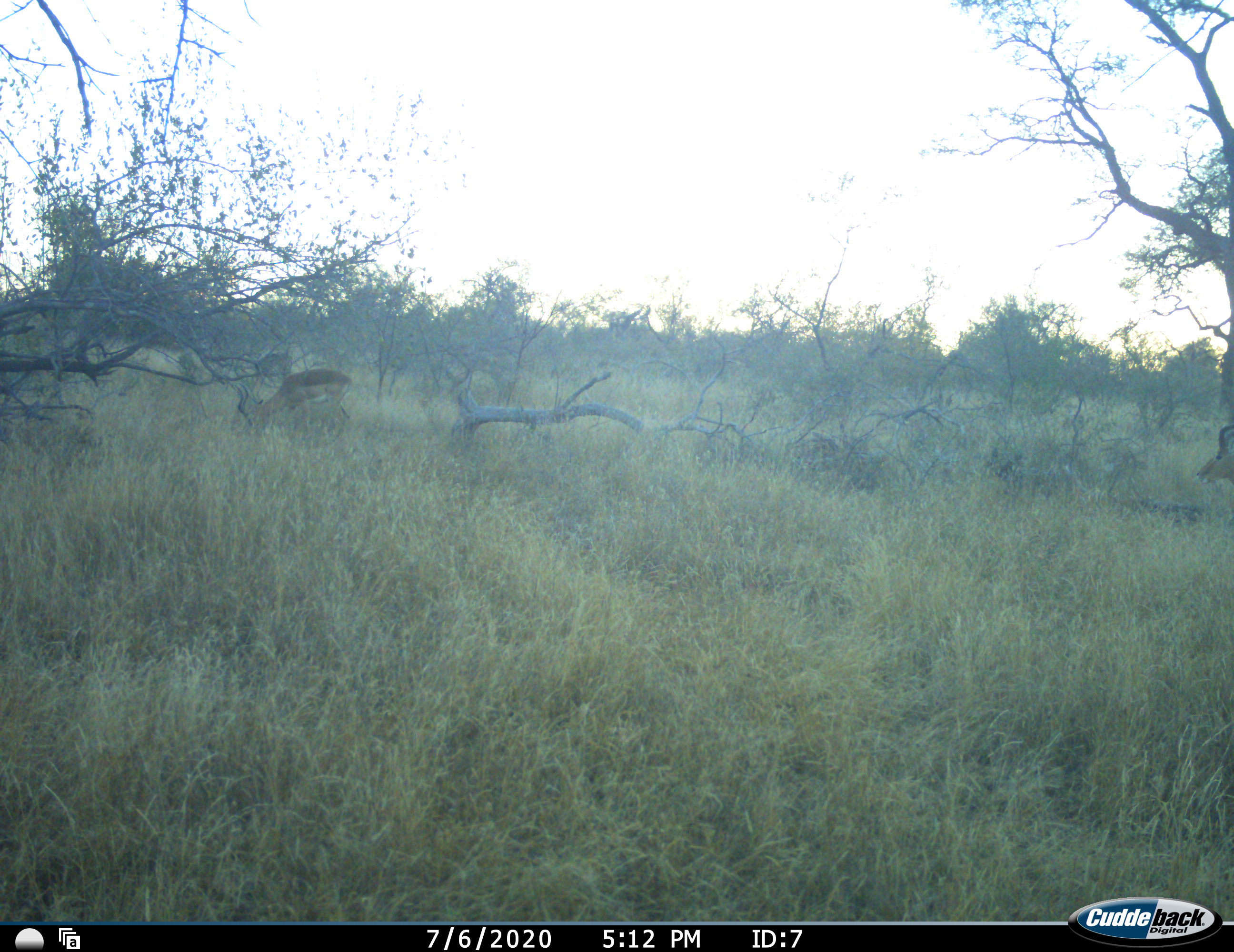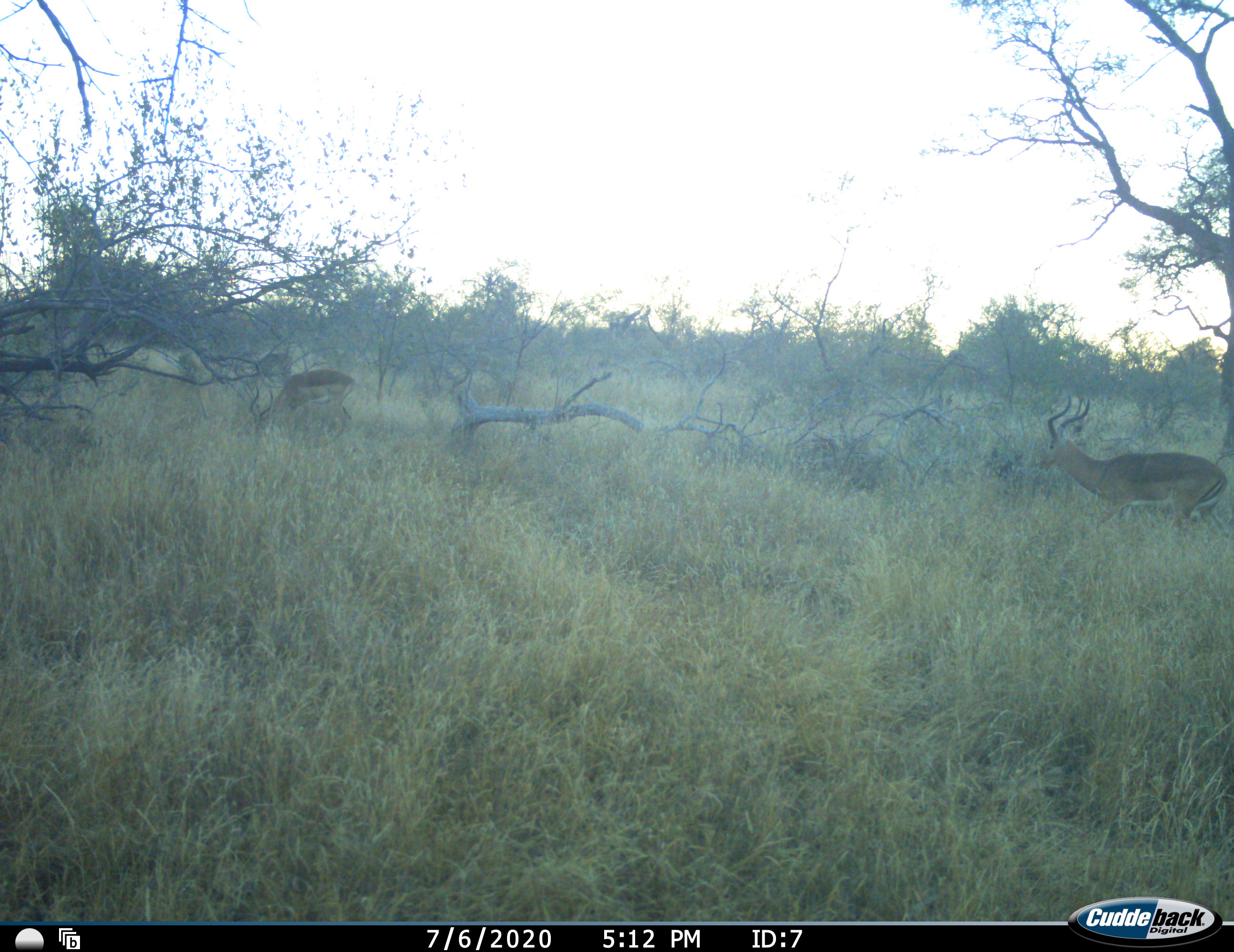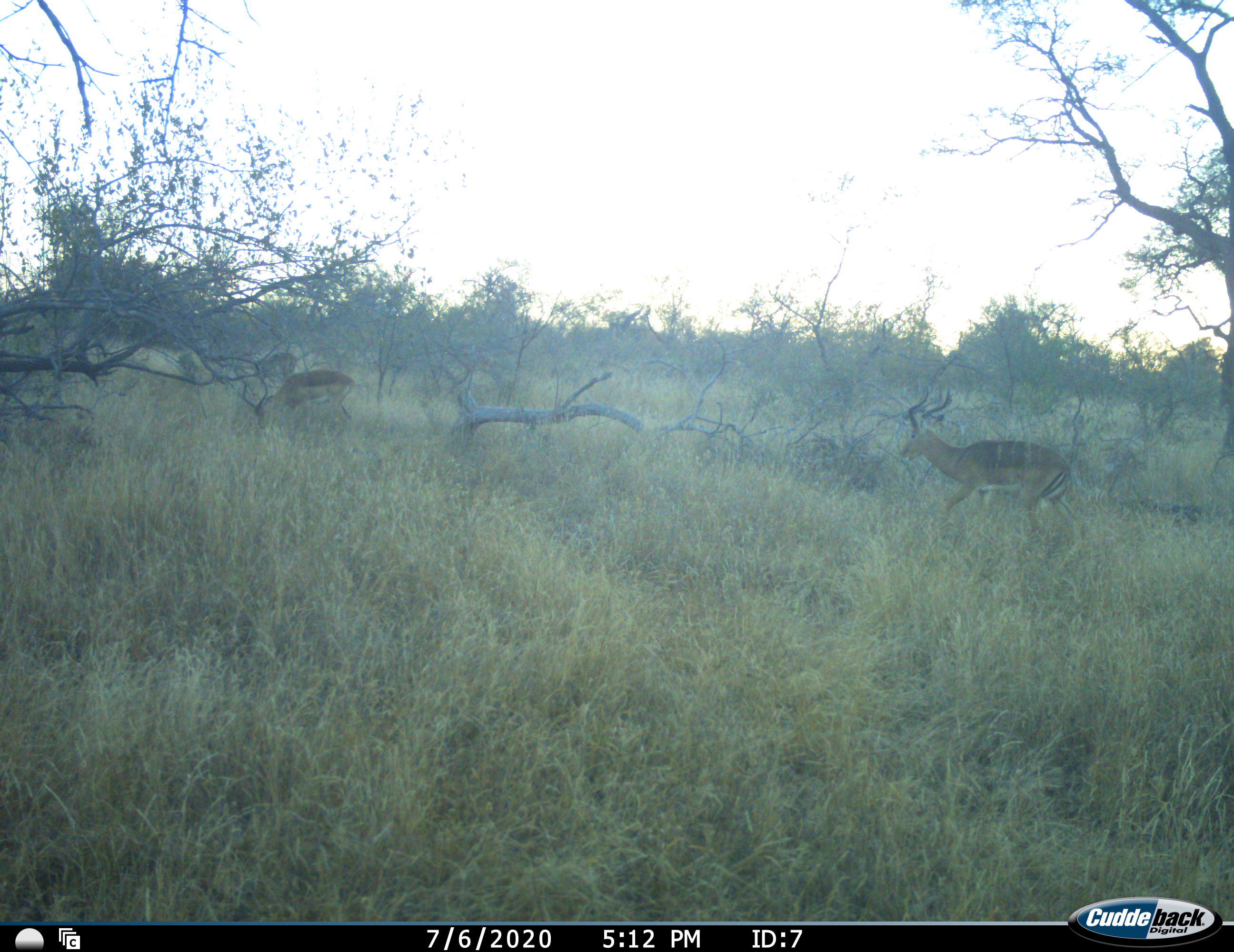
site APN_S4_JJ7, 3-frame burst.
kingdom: Animalia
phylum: Chordata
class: Mammalia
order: Artiodactyla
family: Bovidae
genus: Aepyceros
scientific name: Aepyceros melampus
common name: impala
Impala (Aepyceros melampus), count 3. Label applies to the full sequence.